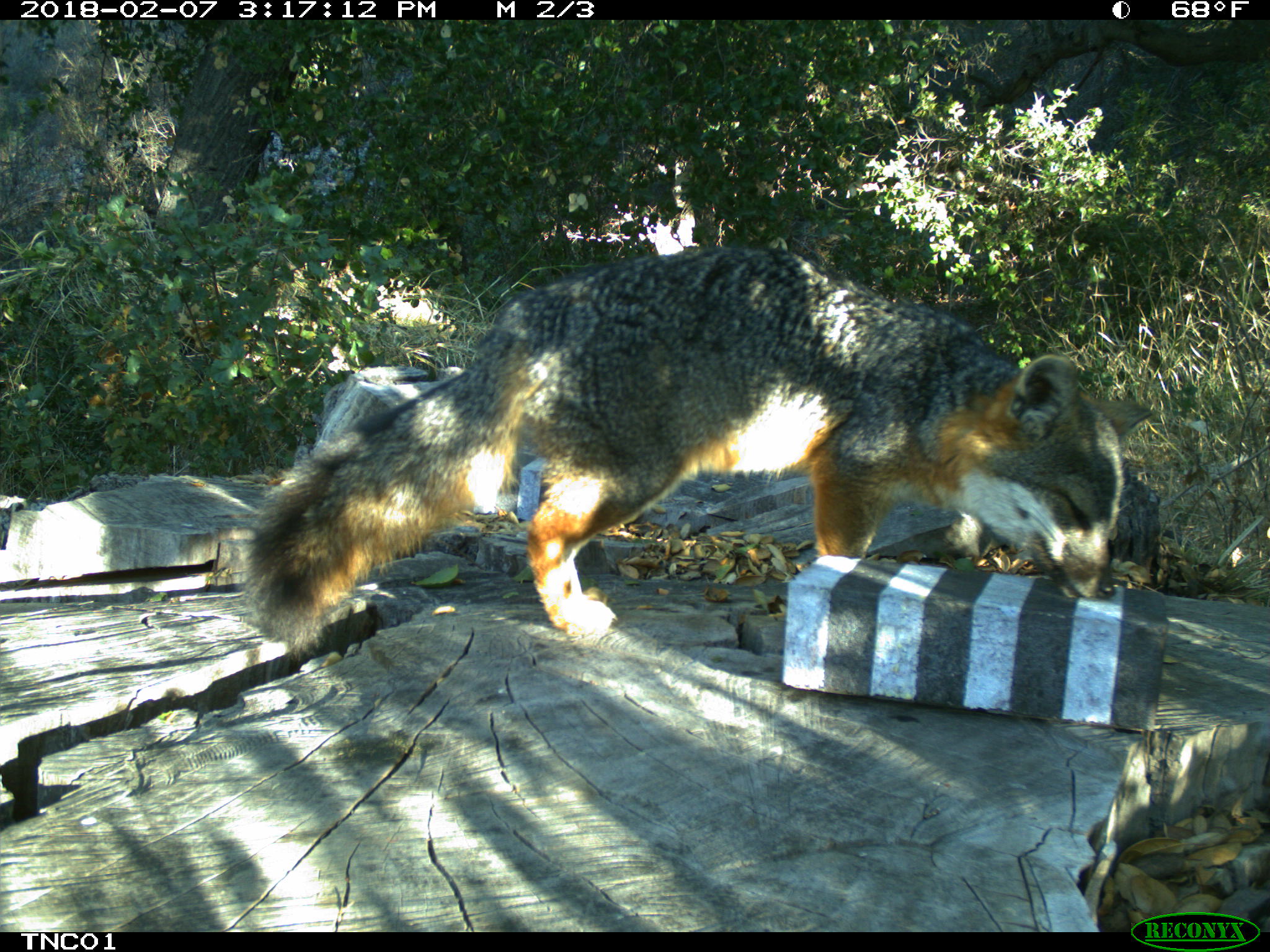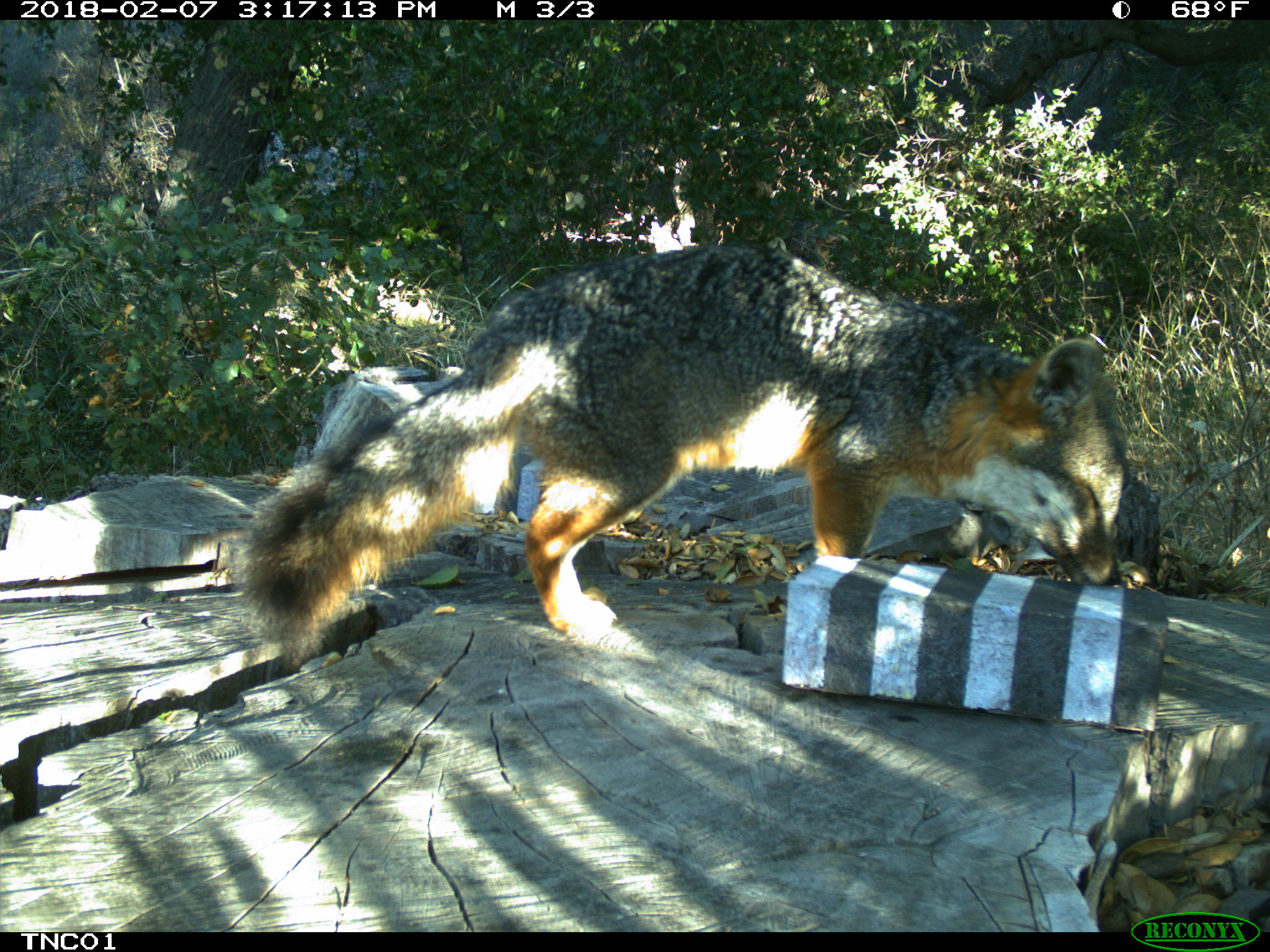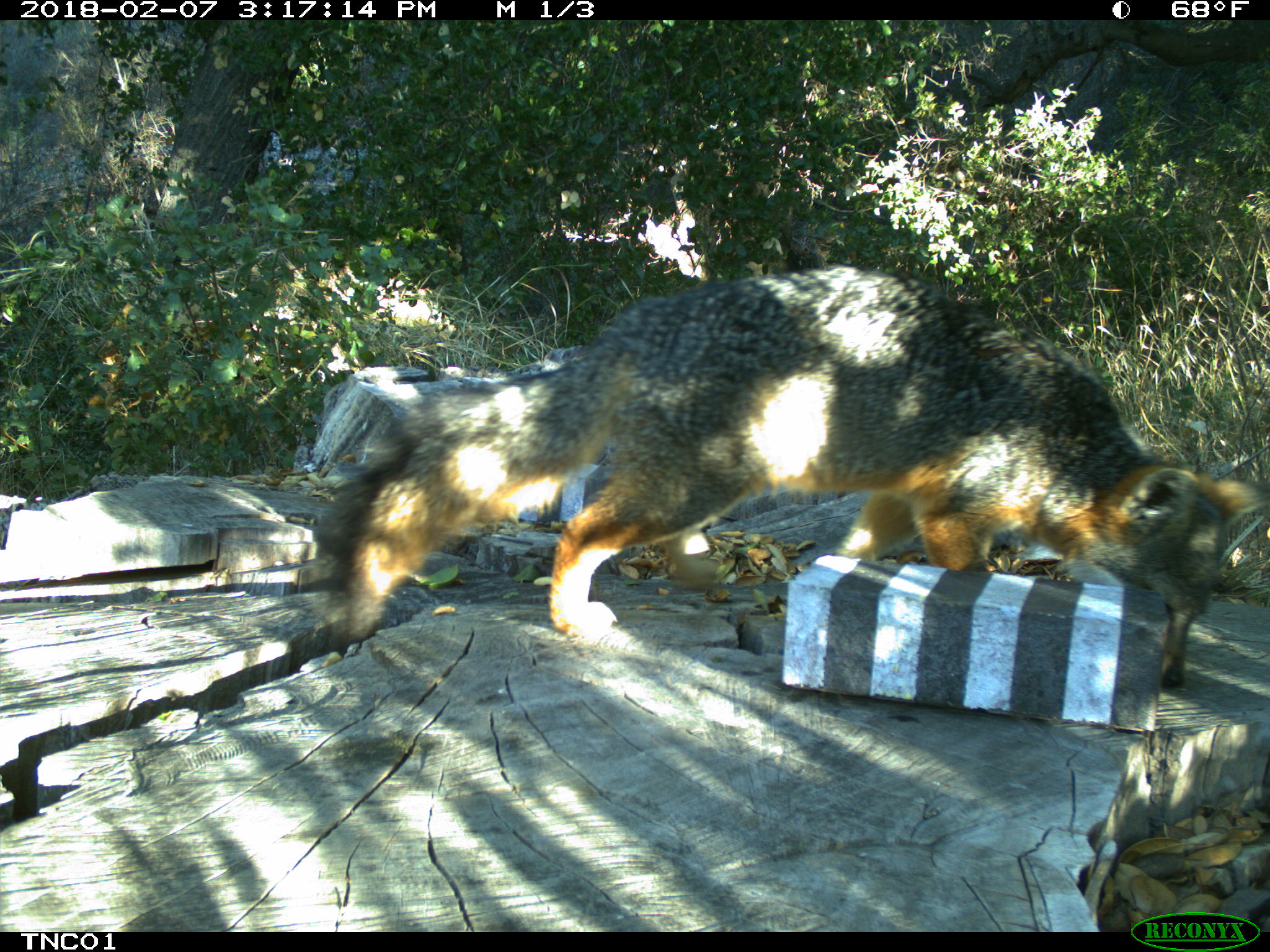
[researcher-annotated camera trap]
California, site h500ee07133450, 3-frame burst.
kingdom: Animalia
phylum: Chordata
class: Mammalia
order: Carnivora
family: Canidae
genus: Urocyon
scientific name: Urocyon littoralis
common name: island fox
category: fox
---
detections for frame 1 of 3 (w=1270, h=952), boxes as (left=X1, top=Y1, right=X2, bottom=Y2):
fox: (left=245, top=246, right=1151, bottom=638)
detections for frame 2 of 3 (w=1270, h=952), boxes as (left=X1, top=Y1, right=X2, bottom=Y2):
fox: (left=236, top=240, right=1125, bottom=643)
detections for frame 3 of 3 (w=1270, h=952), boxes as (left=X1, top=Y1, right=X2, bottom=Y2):
fox: (left=301, top=266, right=1269, bottom=692)